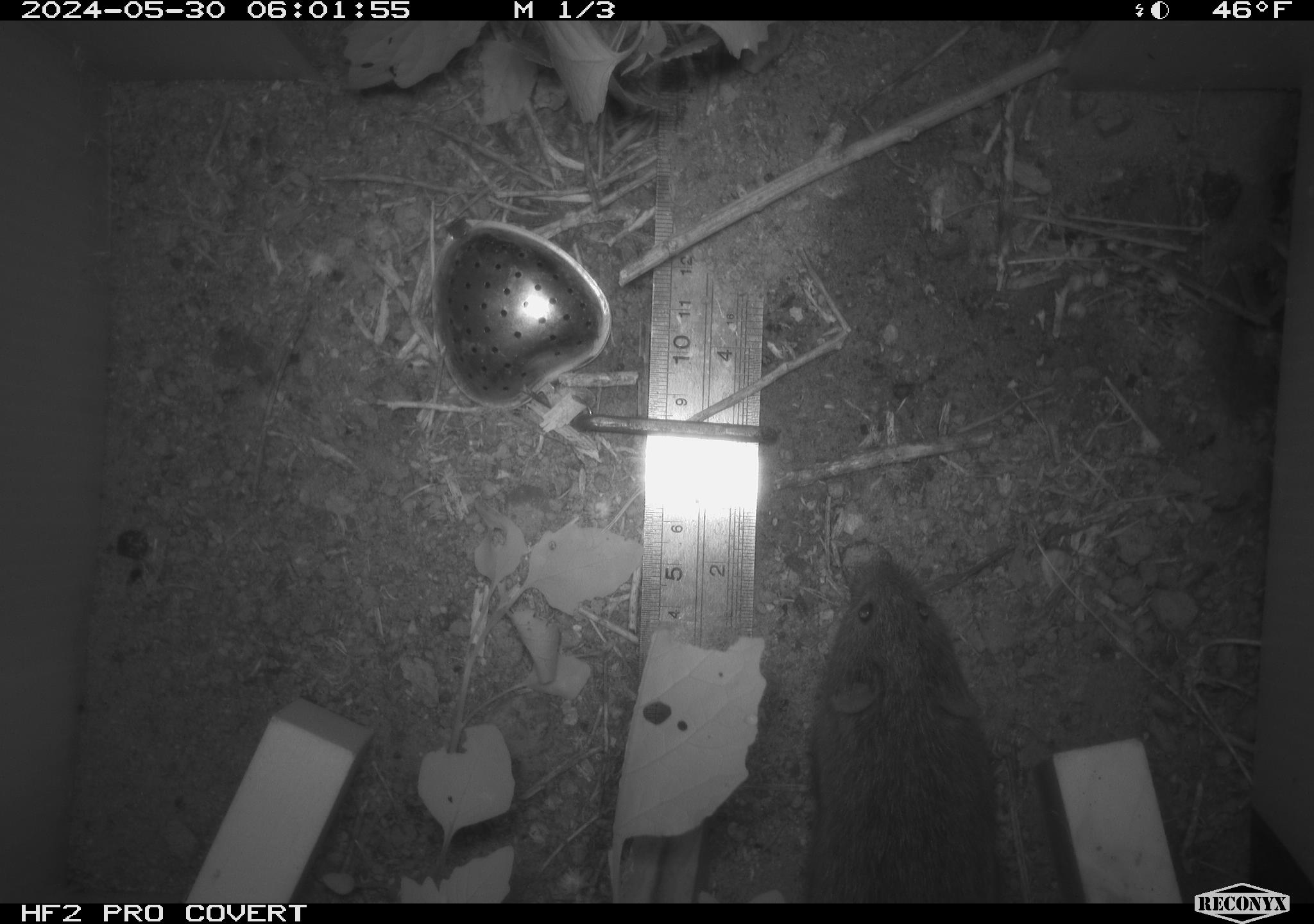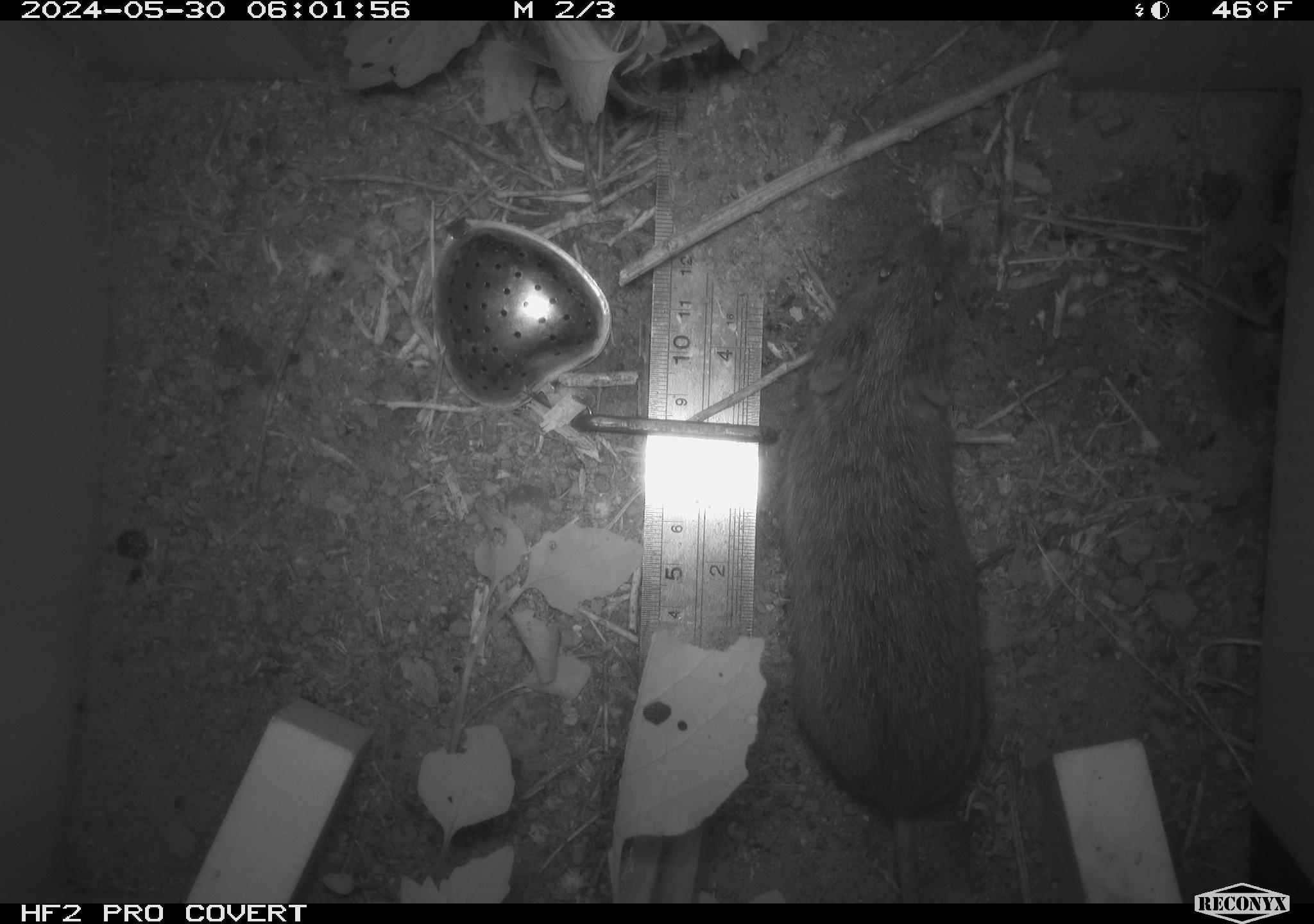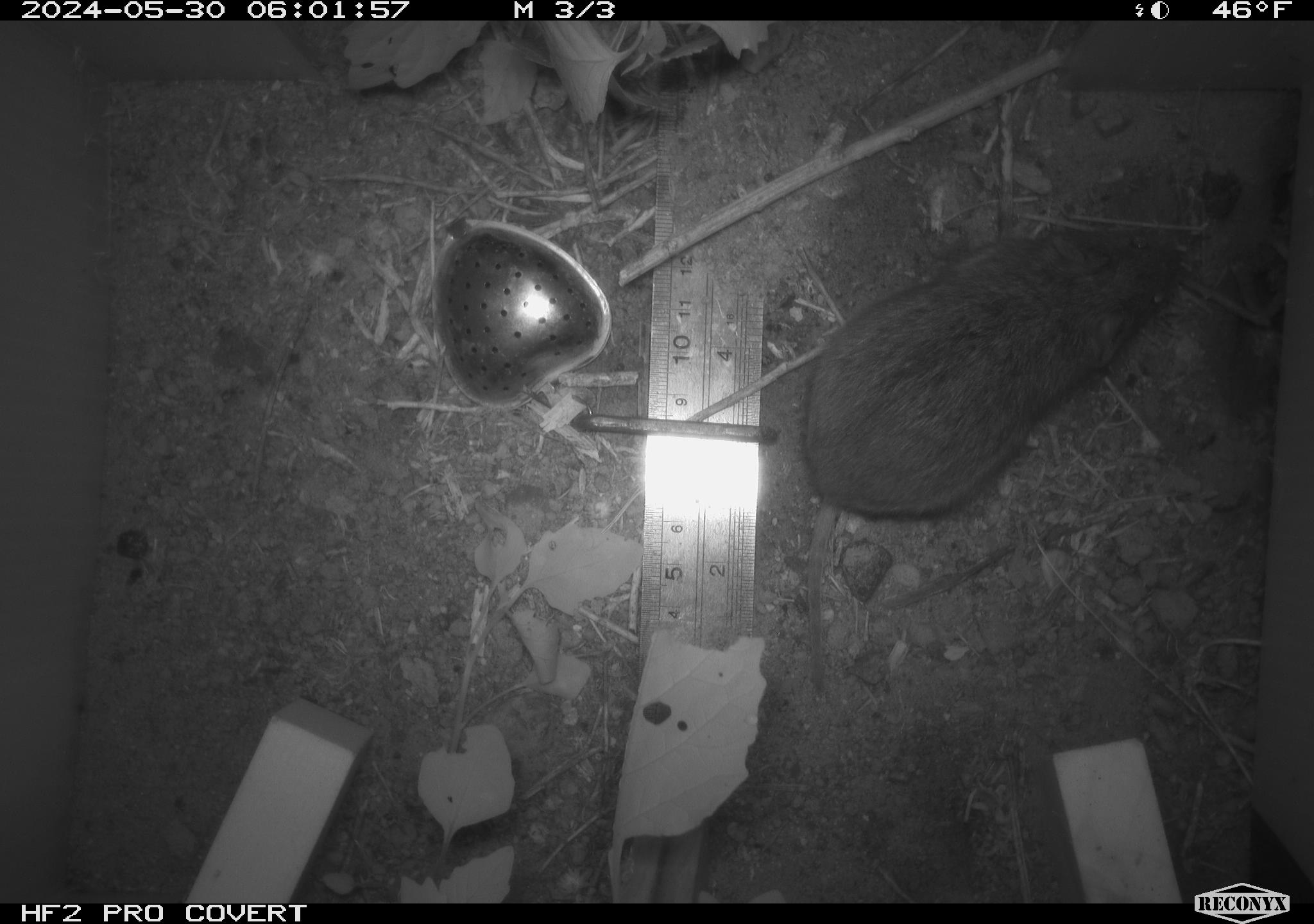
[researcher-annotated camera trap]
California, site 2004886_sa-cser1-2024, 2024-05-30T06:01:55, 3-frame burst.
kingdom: Animalia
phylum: Chordata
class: Mammalia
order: Rodentia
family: Cricetidae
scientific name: Cricetidae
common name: hamsters, voles, lemmings, and allies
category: cricetidae family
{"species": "cricetidae family (hamsters, voles, lemmings, and allies) (Cricetidae)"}